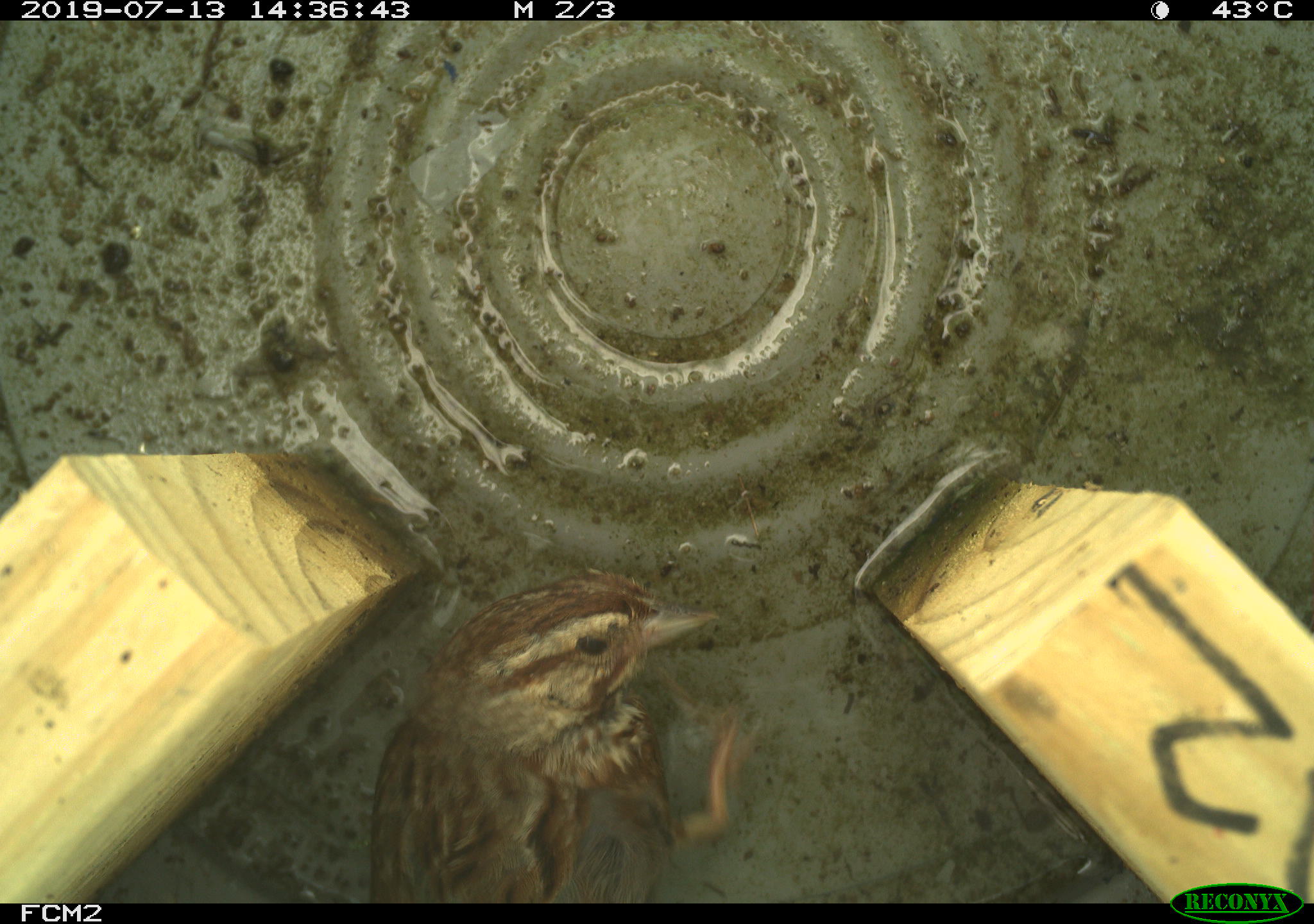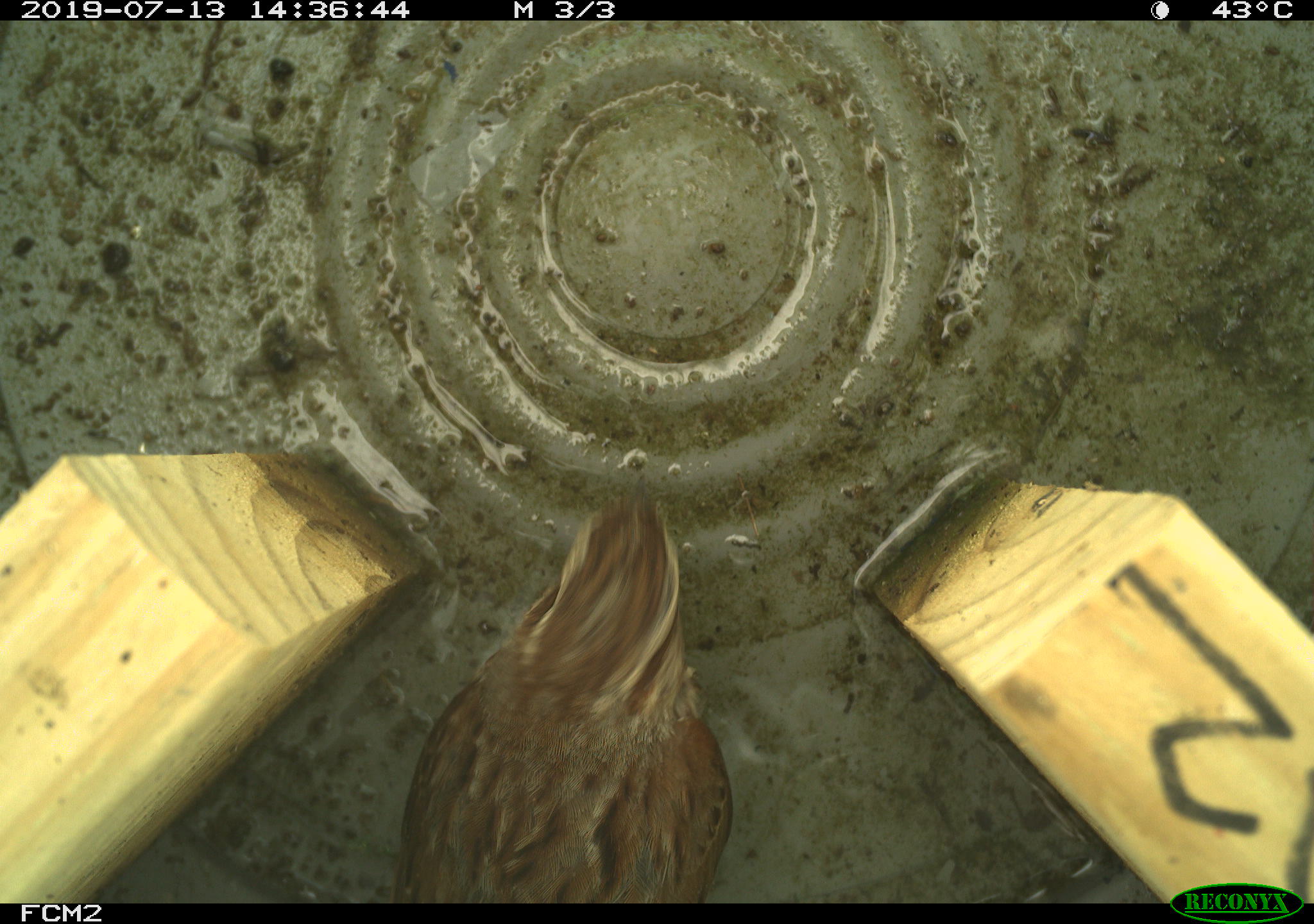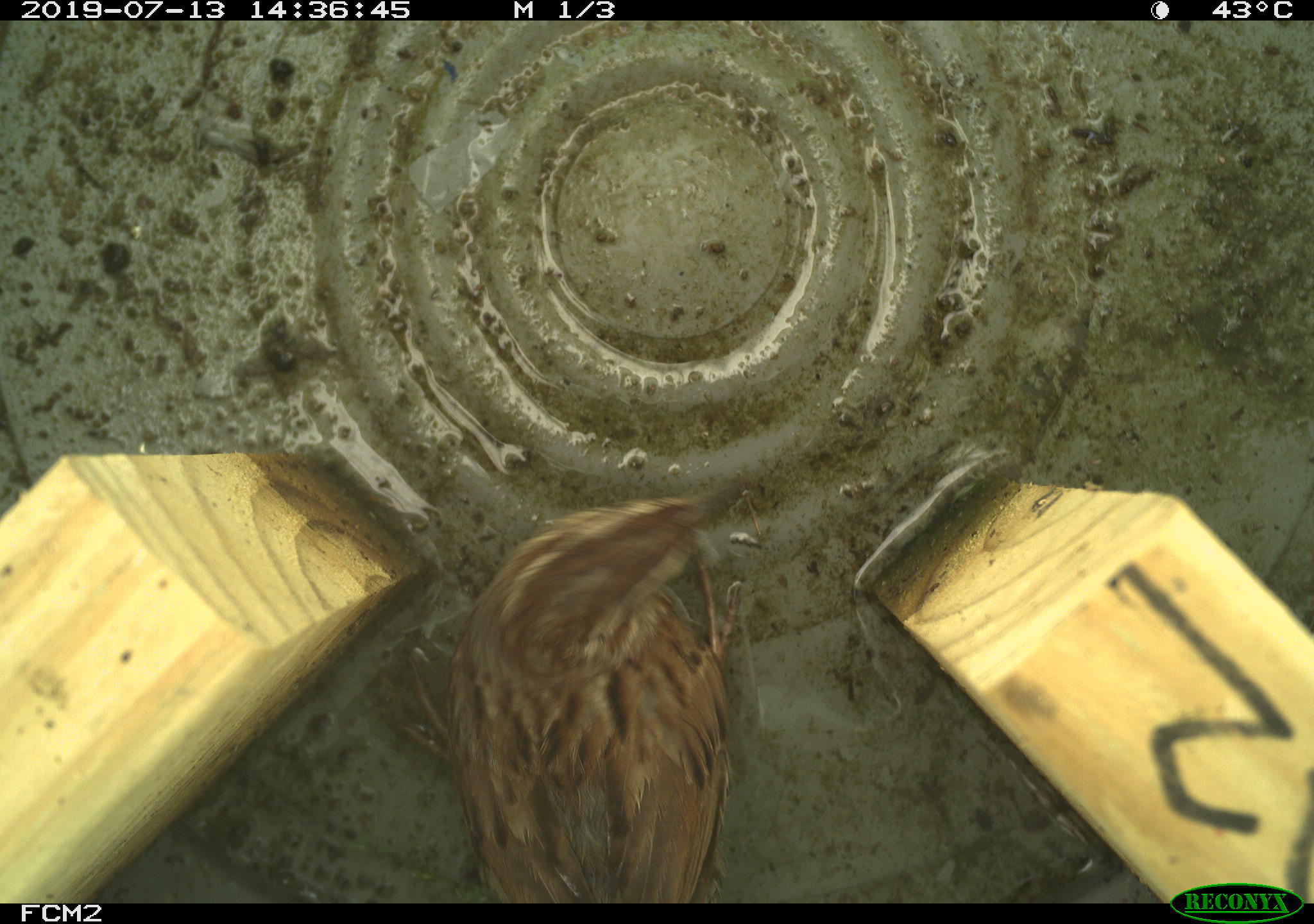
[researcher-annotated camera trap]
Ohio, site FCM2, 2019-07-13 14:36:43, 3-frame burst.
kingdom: Animalia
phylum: Chordata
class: Aves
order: Passeriformes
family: Passerellidae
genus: Melospiza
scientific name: Melospiza melodia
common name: song sparrow